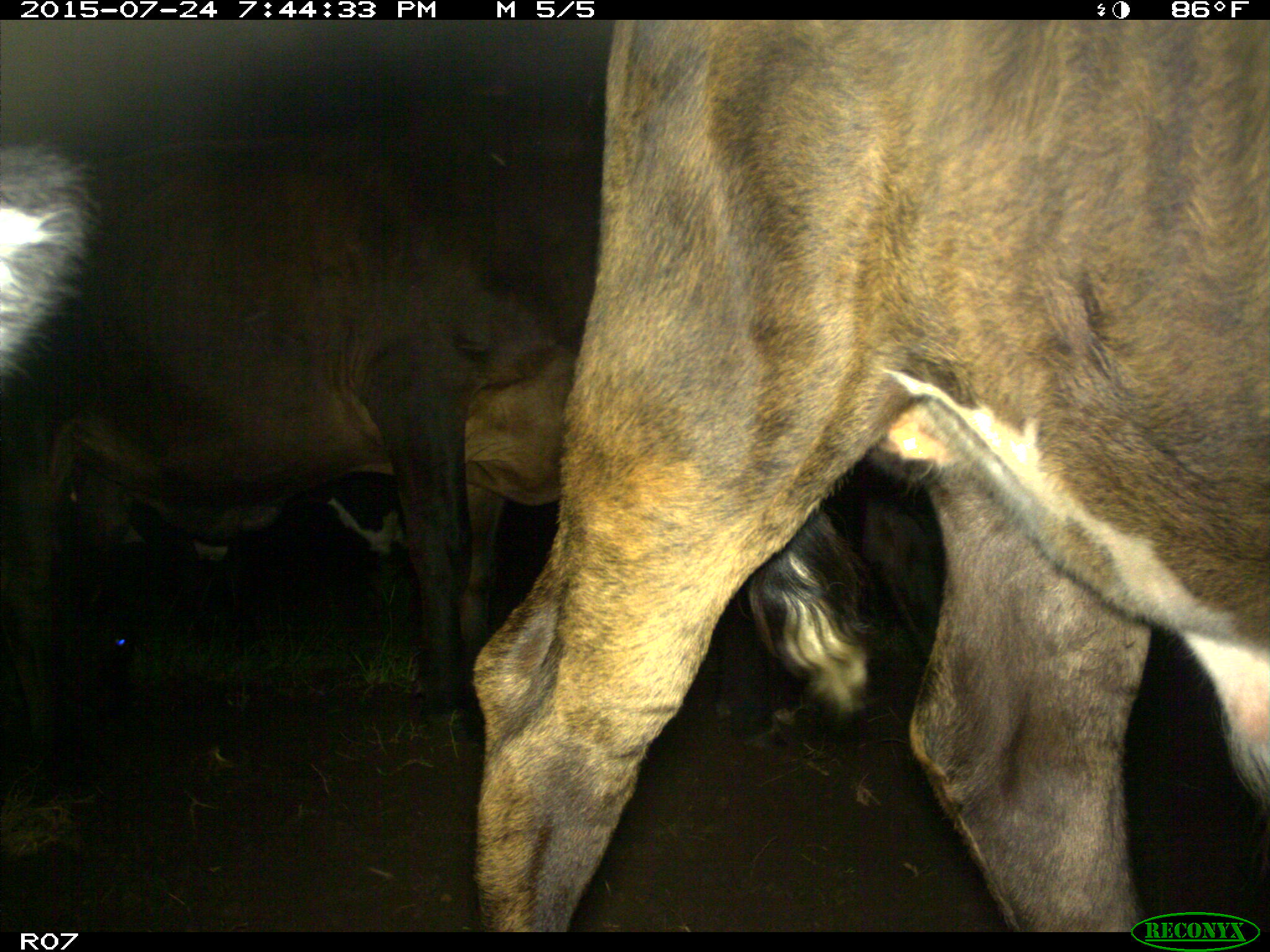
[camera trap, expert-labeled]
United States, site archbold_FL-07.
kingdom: Animalia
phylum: Chordata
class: Mammalia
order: Artiodactyla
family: Bovidae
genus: Bos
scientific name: Bos taurus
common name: domestic cow